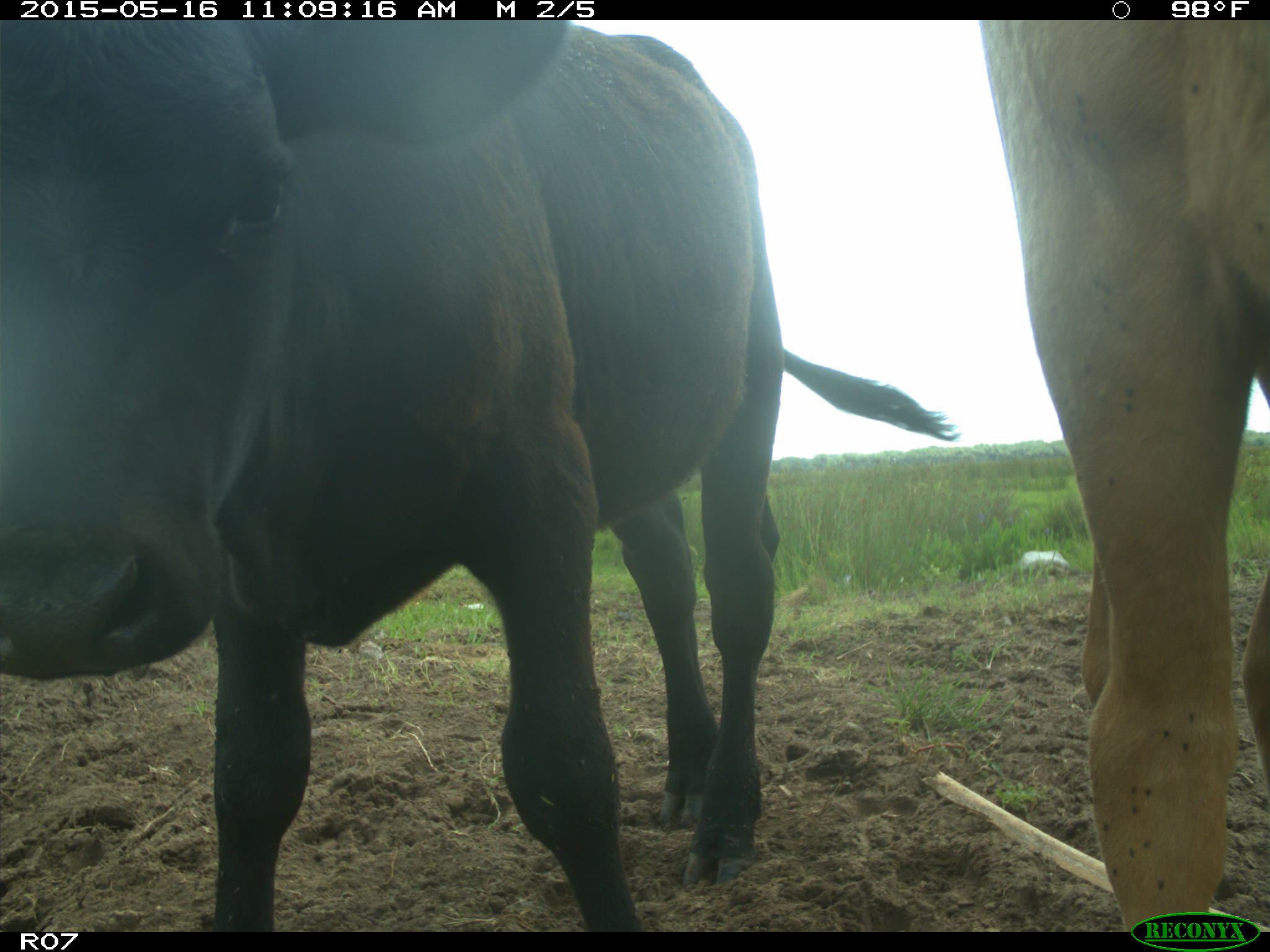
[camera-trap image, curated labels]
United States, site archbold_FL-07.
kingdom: Animalia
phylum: Chordata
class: Mammalia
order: Artiodactyla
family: Bovidae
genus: Bos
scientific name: Bos taurus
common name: domestic cow